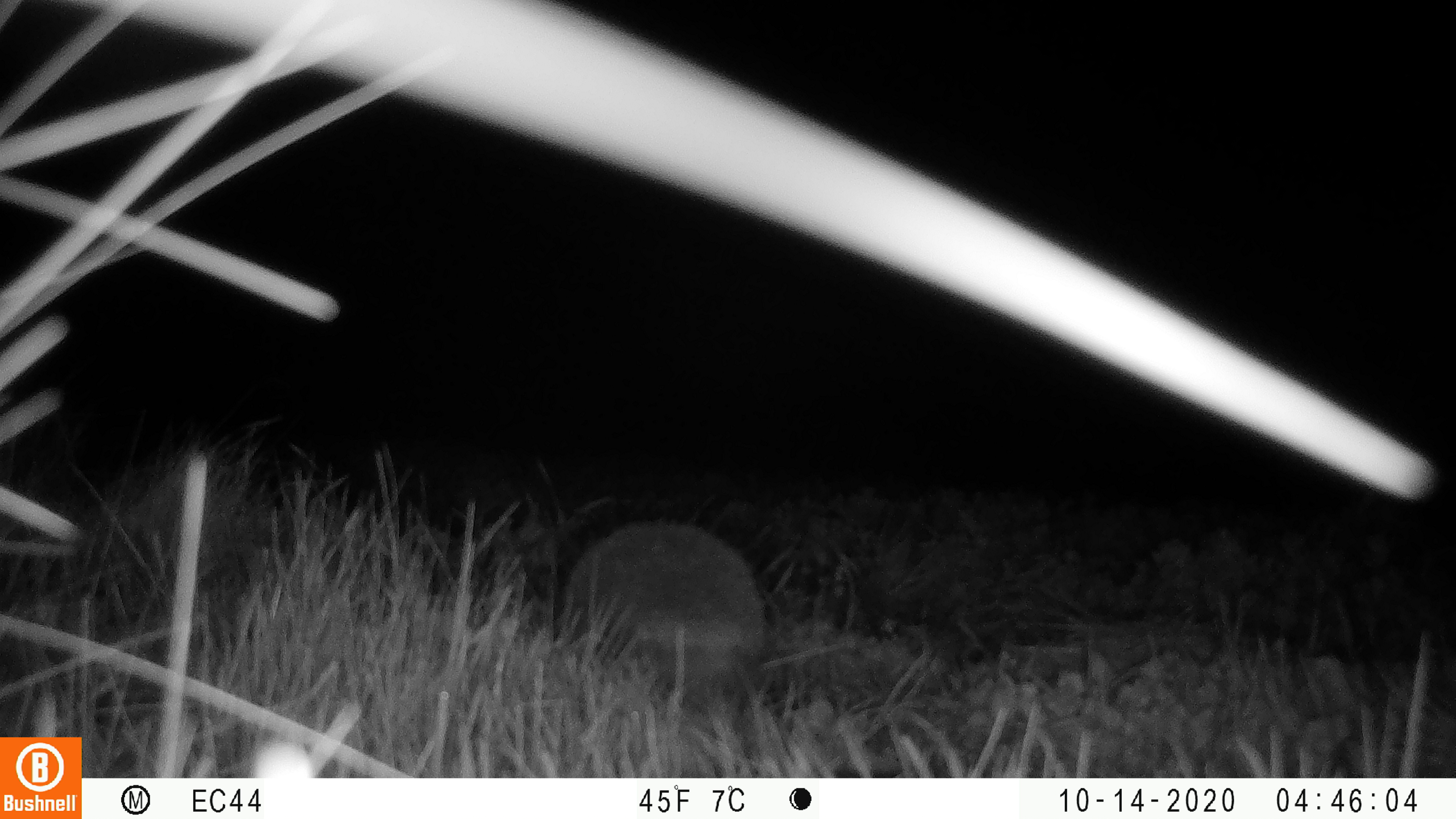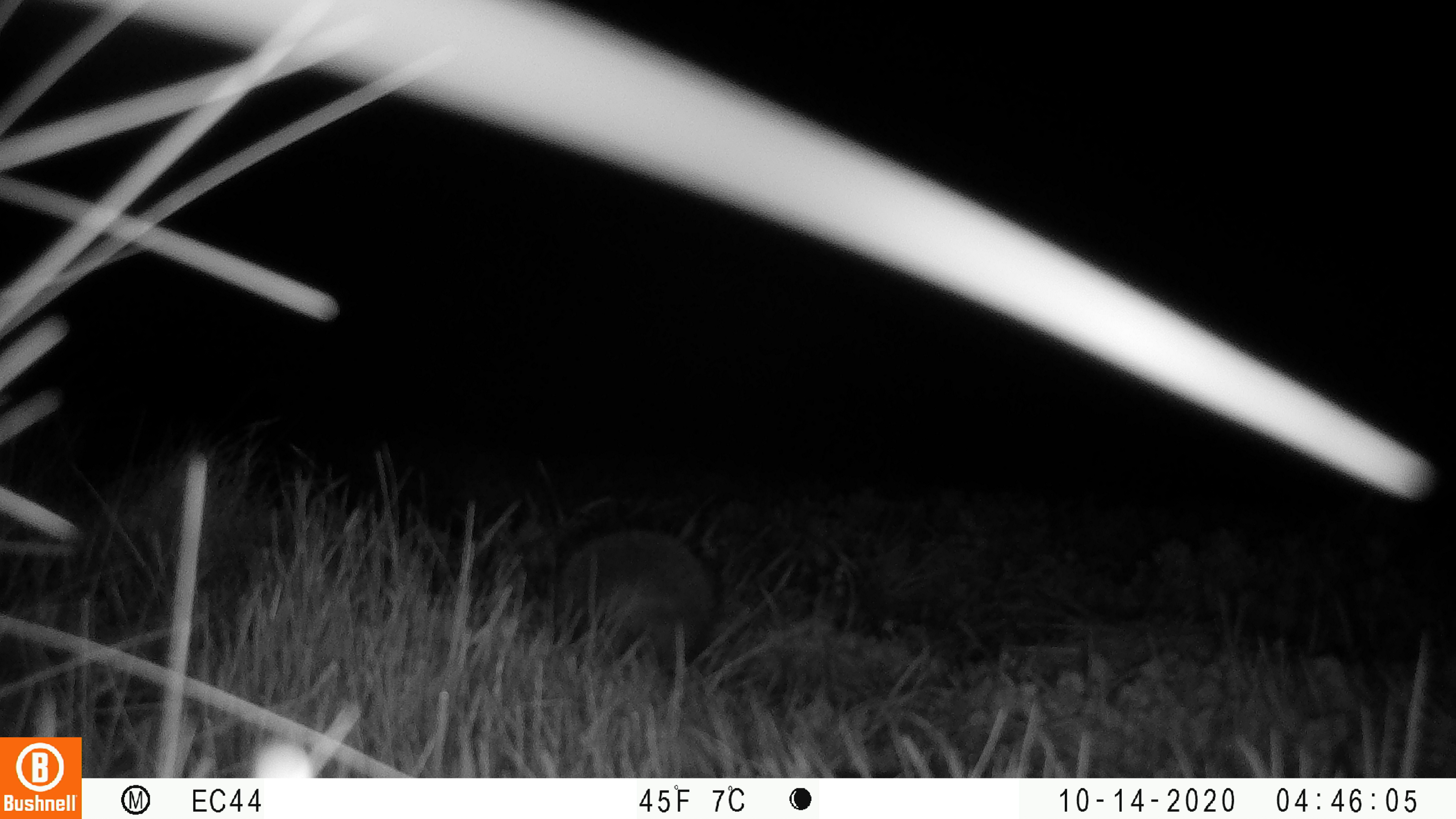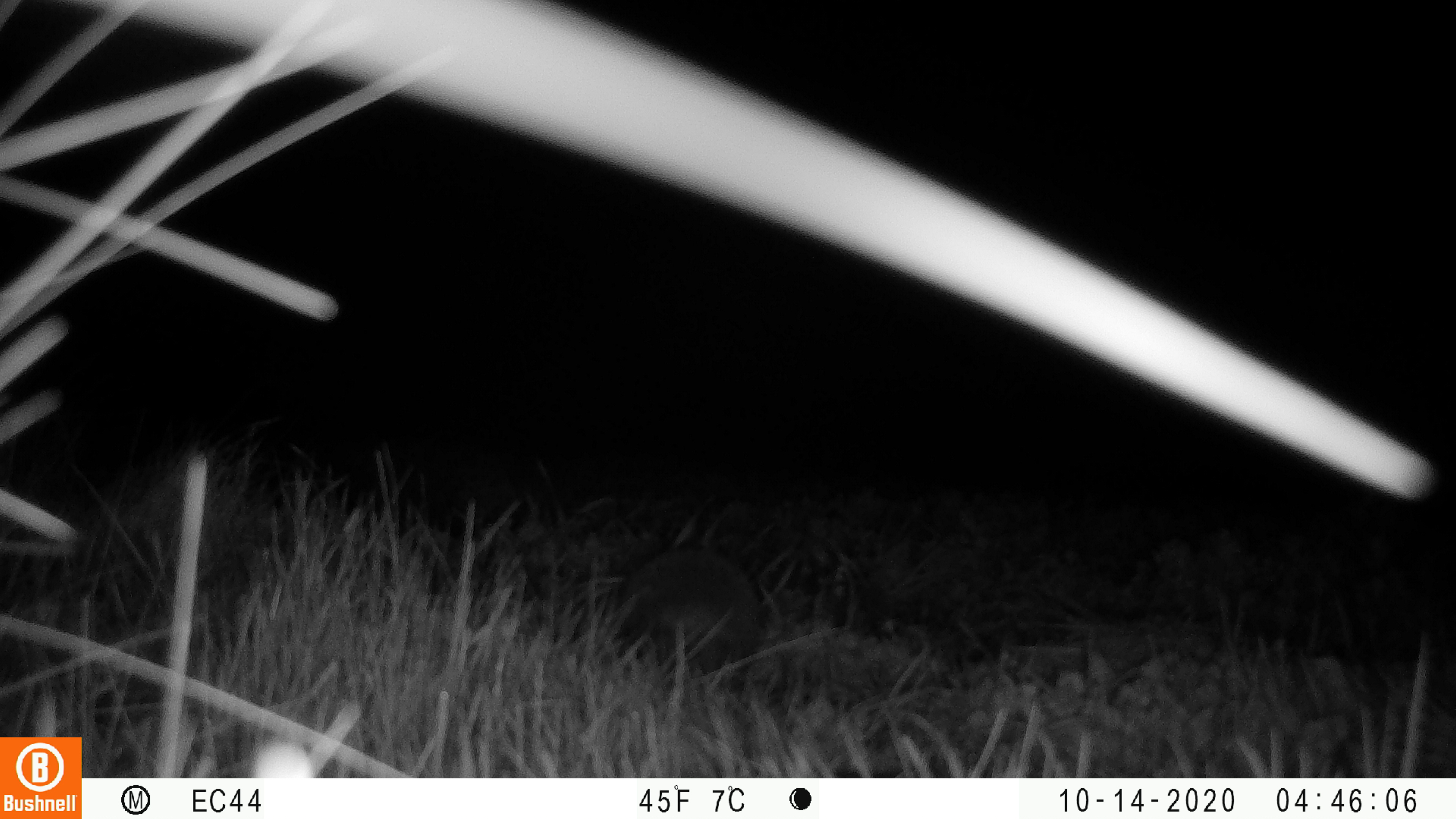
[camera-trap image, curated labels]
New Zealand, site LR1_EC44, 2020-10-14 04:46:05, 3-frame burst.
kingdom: Animalia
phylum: Chordata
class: Mammalia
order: Eulipotyphla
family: Erinaceidae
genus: Erinaceus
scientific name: Erinaceus europaeus europaeus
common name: european hedgehog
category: hedgehog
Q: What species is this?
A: Hedgehog (european hedgehog) (Erinaceus europaeus europaeus).